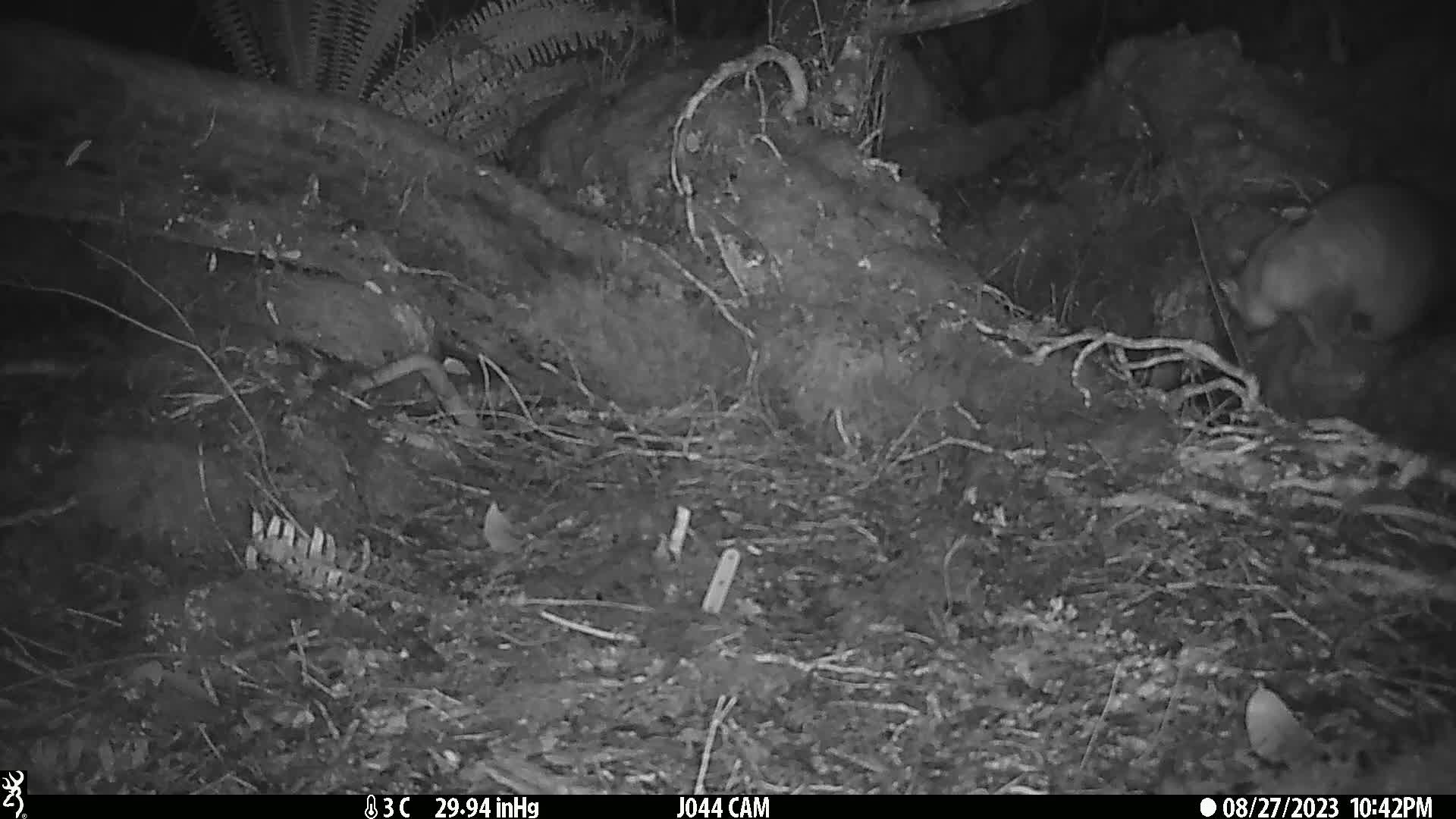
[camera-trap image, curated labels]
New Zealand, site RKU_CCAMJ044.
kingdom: Animalia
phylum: Chordata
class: Mammalia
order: Diprotodontia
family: Phalangeridae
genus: Trichosurus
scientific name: Trichosurus vulpecula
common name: common brushtail possum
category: possum